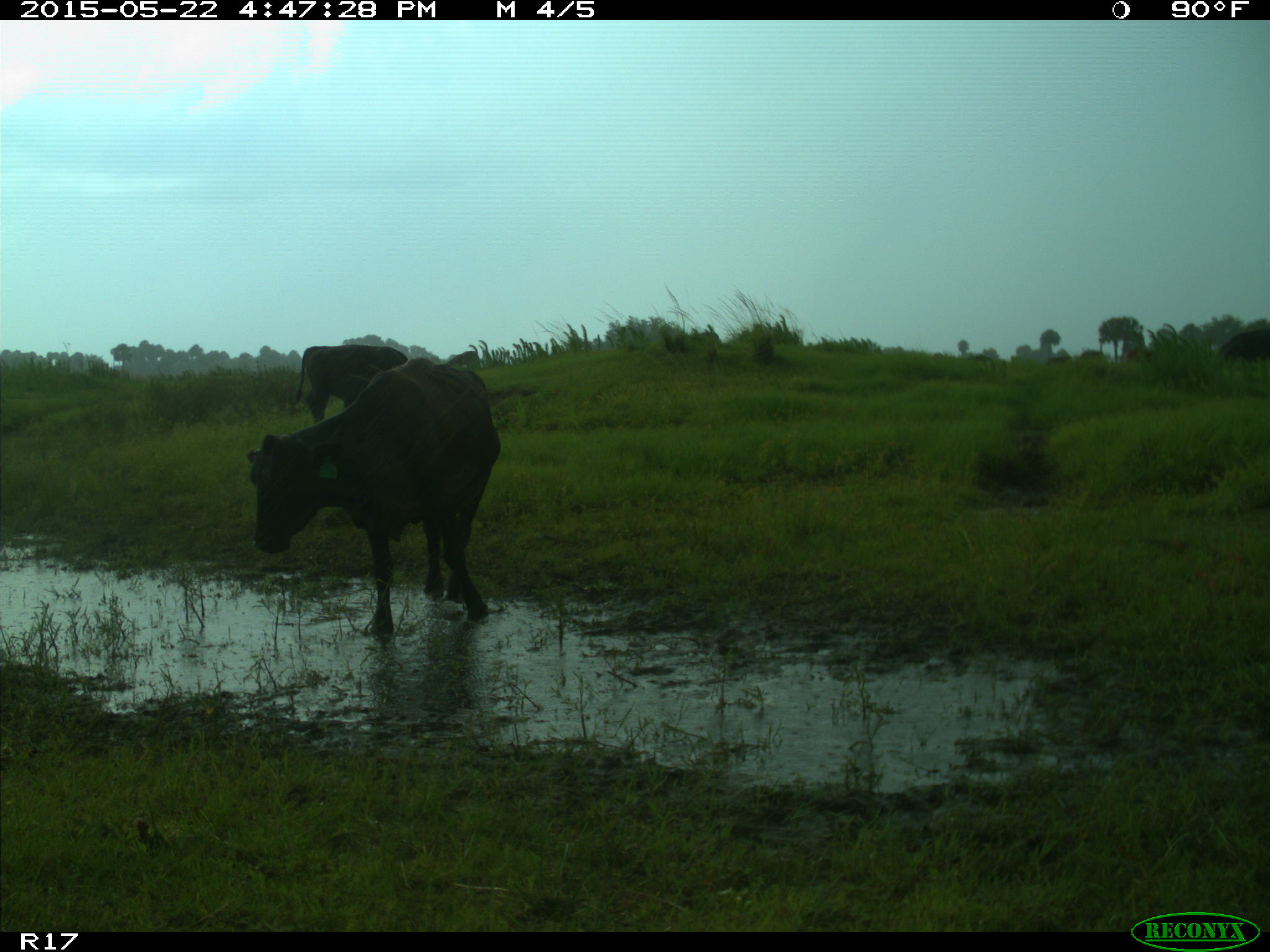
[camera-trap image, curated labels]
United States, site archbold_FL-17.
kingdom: Animalia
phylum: Chordata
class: Mammalia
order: Artiodactyla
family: Bovidae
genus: Bos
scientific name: Bos taurus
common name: domestic cow